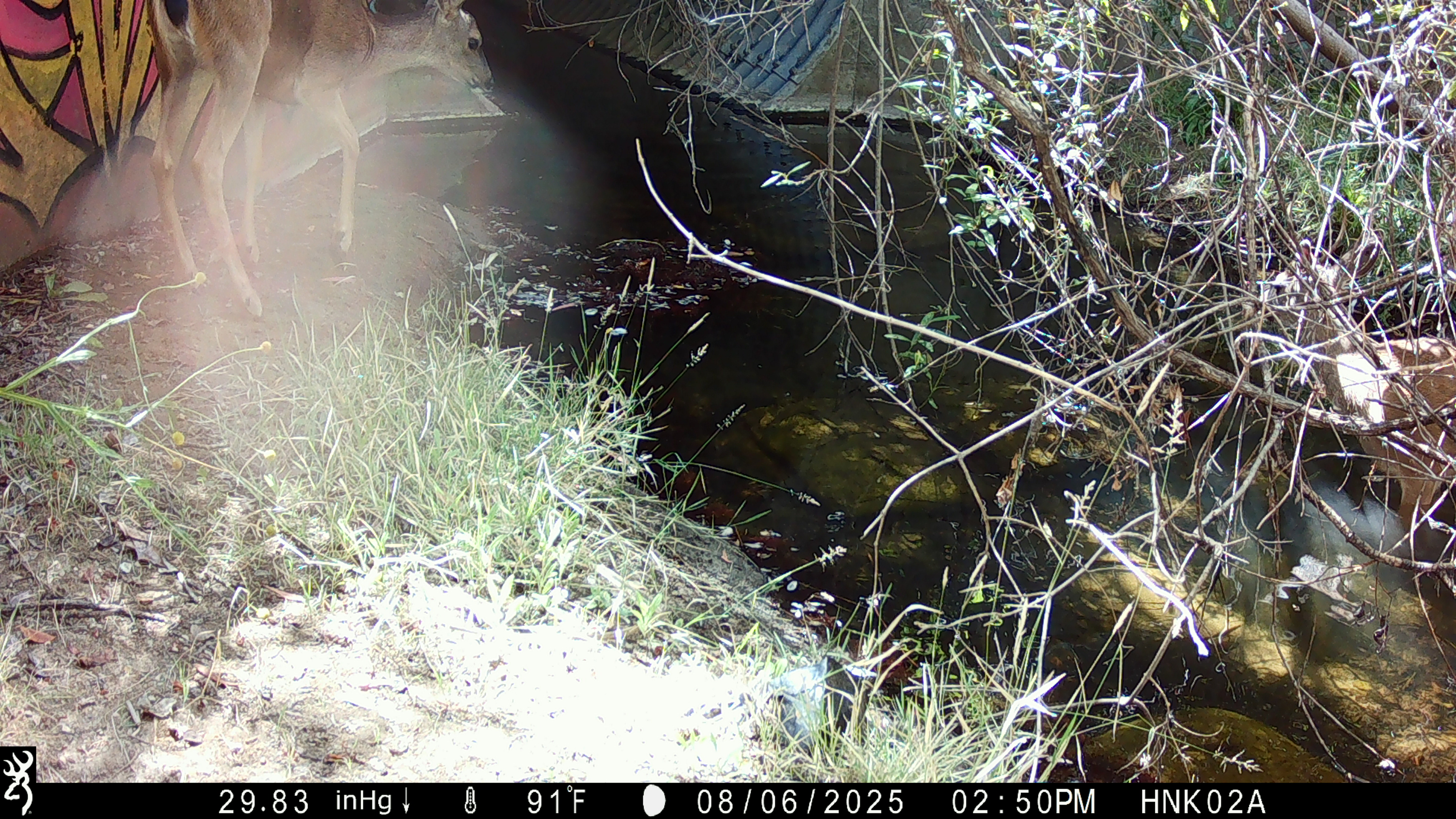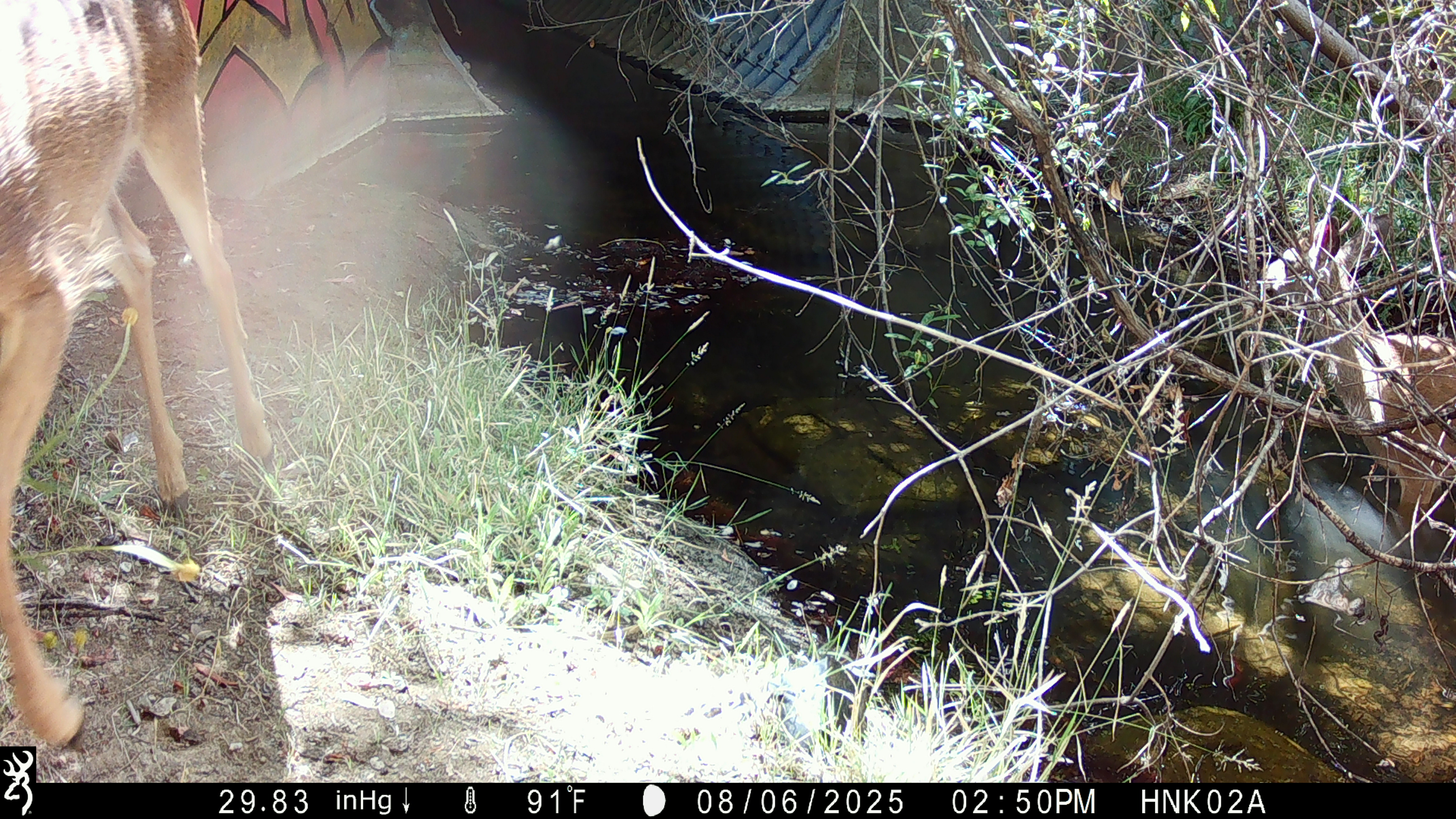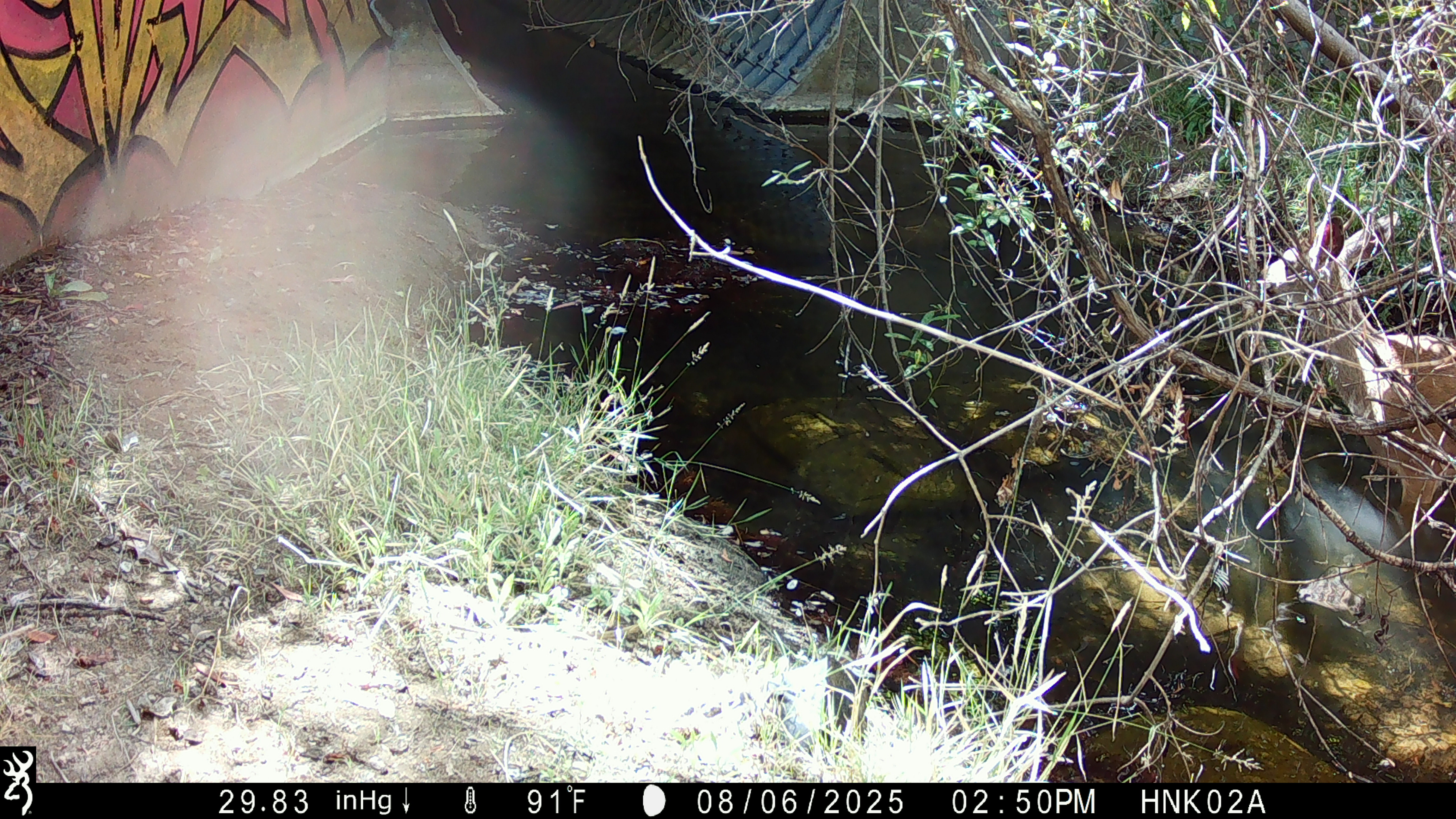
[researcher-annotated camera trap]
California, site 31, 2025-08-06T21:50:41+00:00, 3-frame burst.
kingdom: Animalia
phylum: Chordata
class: Mammalia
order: Artiodactyla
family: Cervidae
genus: Odocoileus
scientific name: Odocoileus hemionus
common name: mule deer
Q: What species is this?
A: Mule deer (Odocoileus hemionus).